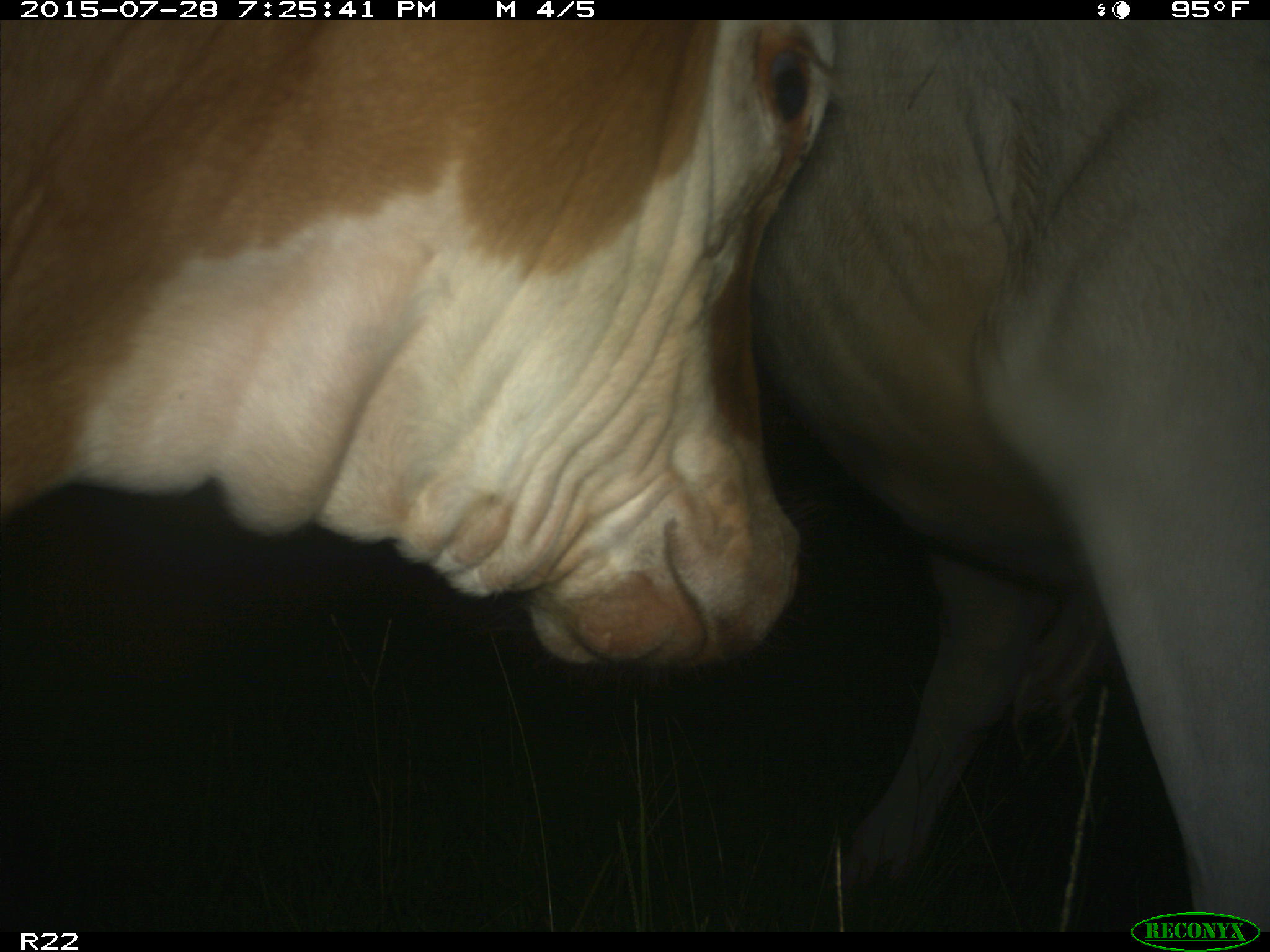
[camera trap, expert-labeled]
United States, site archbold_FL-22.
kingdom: Animalia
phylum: Chordata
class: Mammalia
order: Artiodactyla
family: Suidae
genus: Sus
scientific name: Sus scrofa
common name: wild boar